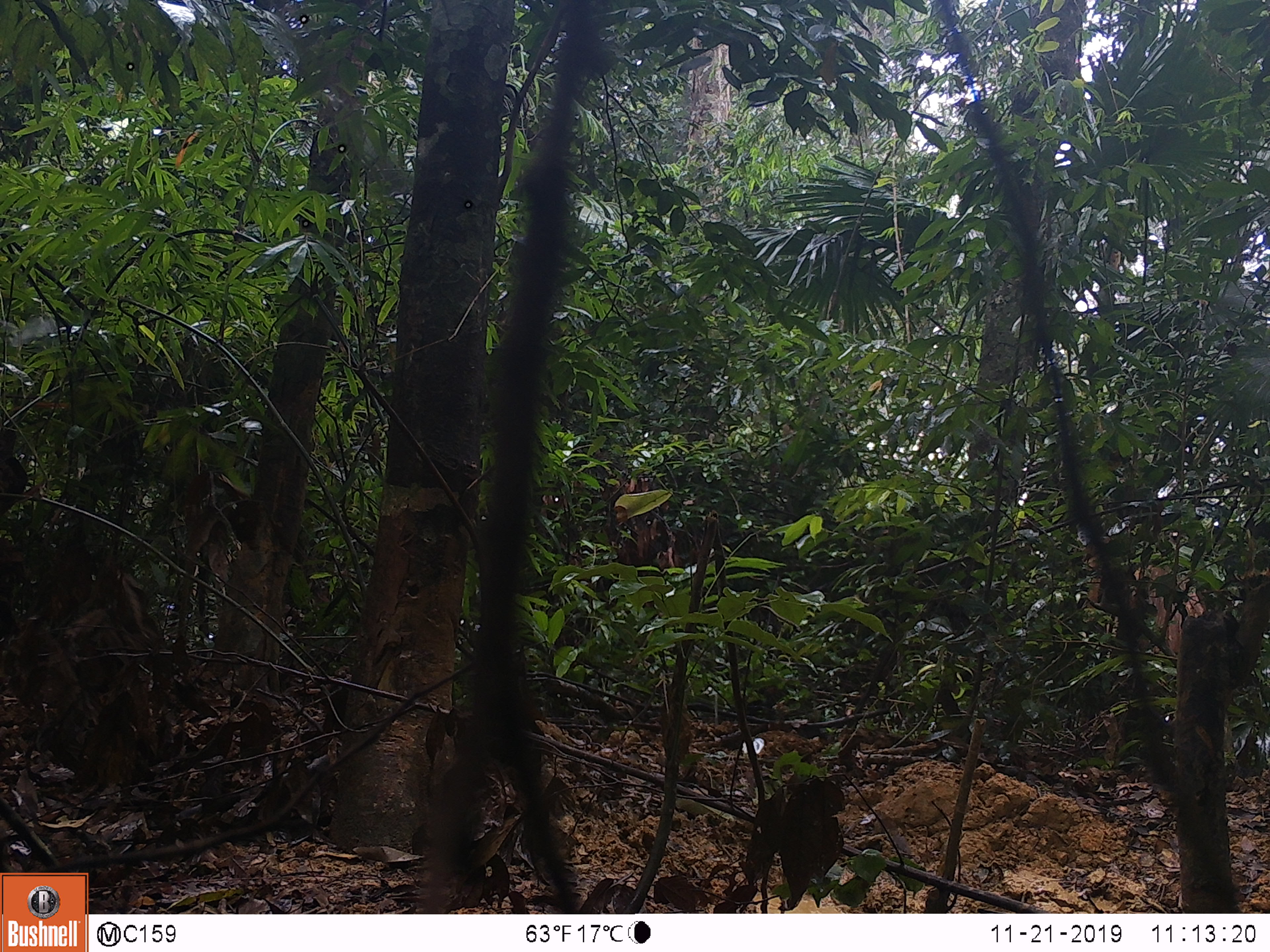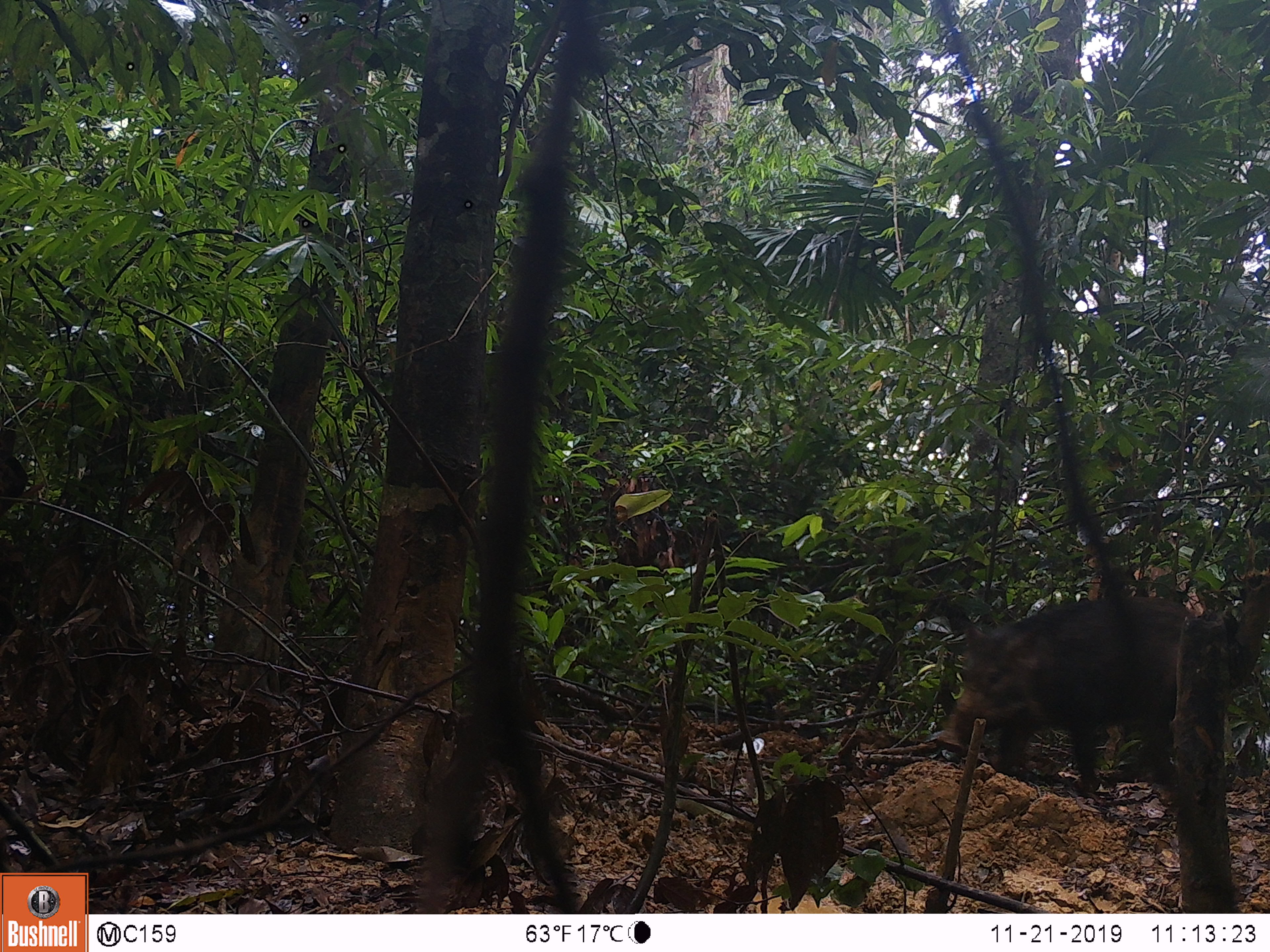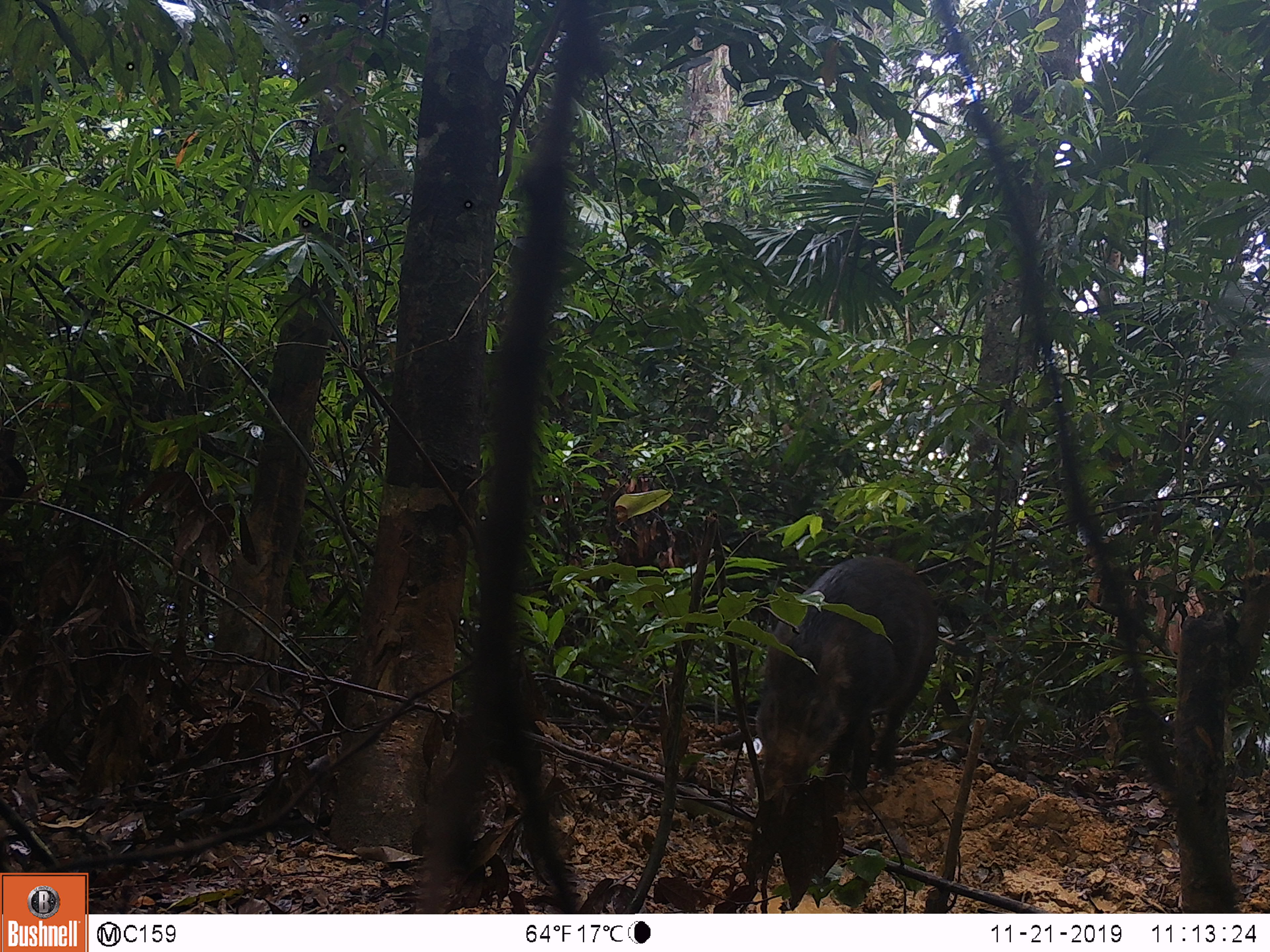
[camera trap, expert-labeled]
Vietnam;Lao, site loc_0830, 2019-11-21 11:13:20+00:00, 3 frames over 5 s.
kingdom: Animalia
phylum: Chordata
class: Mammalia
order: Artiodactyla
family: Suidae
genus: Sus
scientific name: Sus scrofa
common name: eurasian wild pig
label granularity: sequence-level